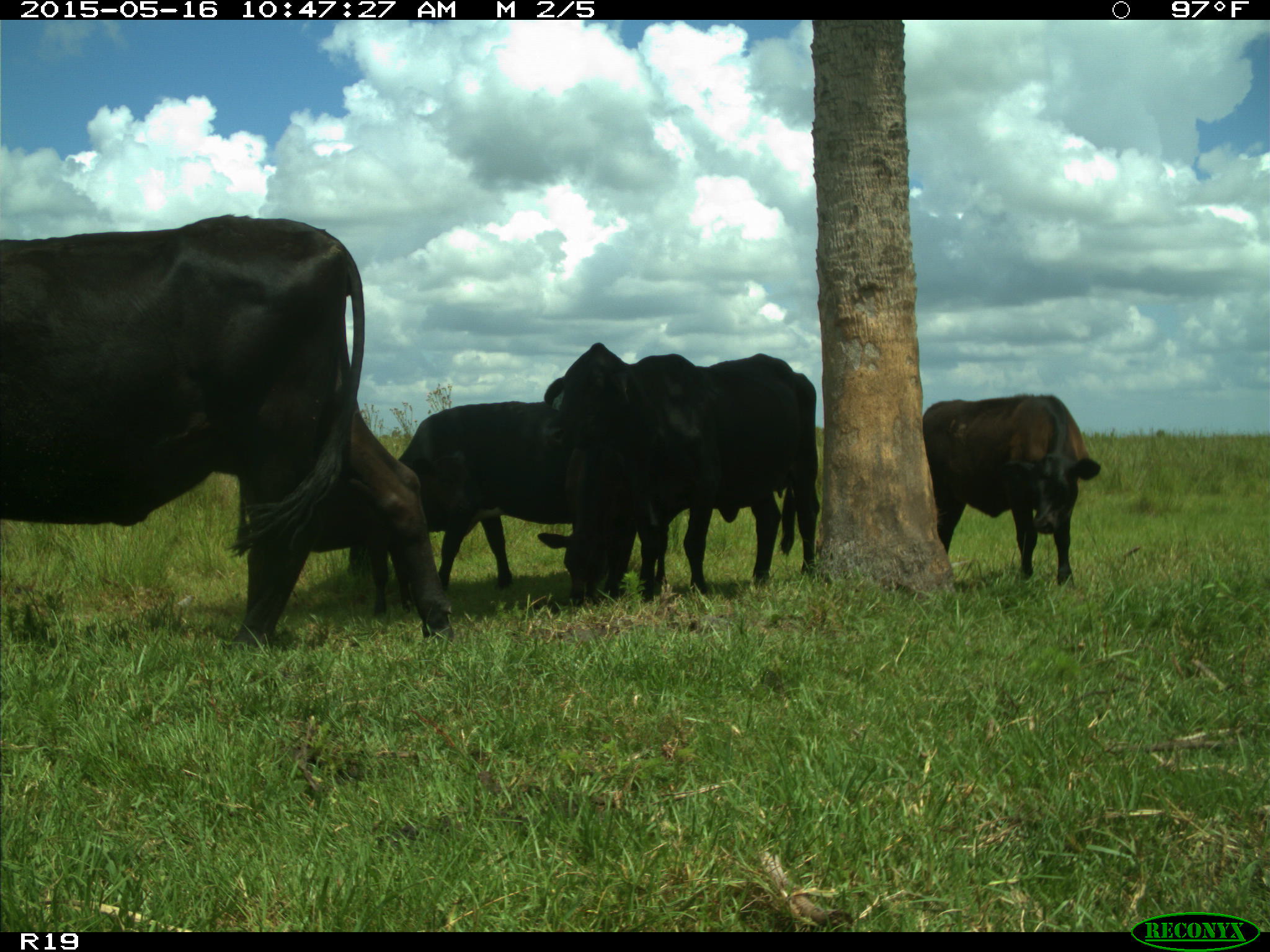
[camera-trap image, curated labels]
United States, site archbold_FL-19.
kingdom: Animalia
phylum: Chordata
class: Mammalia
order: Artiodactyla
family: Bovidae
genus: Bos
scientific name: Bos taurus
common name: domestic cow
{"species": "Bos taurus (domestic cow)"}